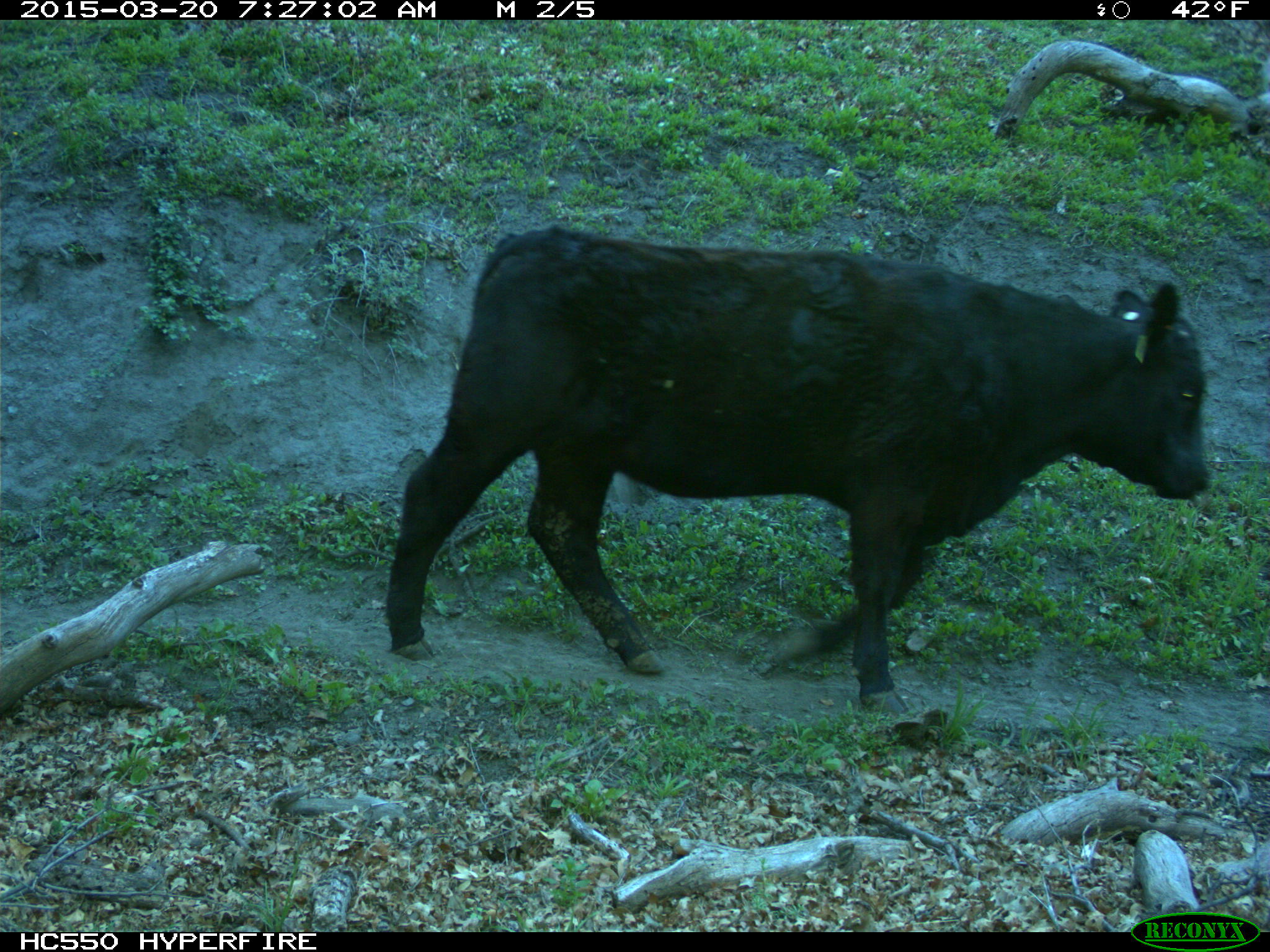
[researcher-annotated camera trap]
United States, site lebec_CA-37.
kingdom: Animalia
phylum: Chordata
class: Mammalia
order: Artiodactyla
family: Bovidae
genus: Bos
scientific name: Bos taurus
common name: domestic cow